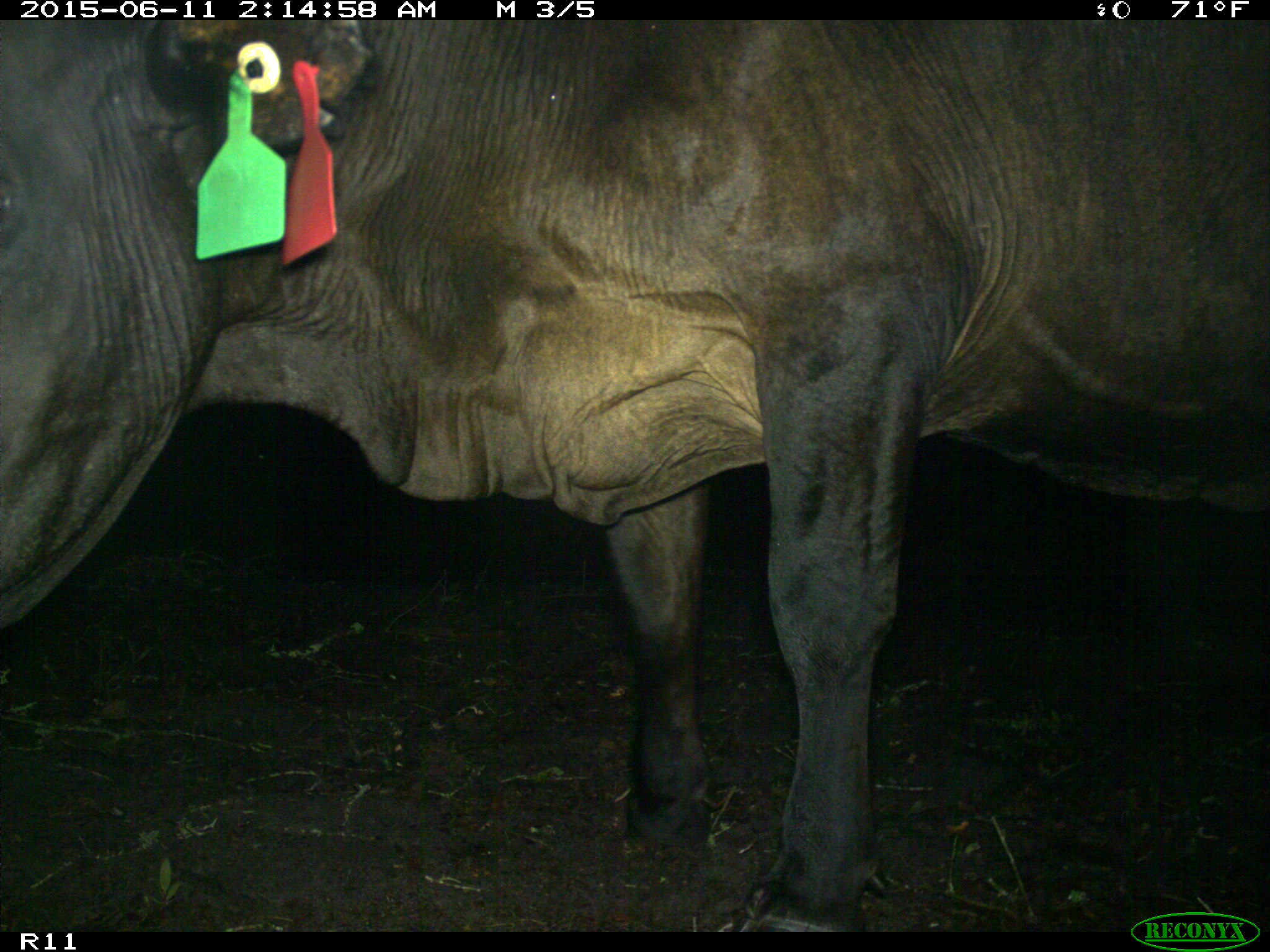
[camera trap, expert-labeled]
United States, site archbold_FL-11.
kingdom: Animalia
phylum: Chordata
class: Mammalia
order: Artiodactyla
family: Bovidae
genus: Bos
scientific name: Bos taurus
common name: domestic cow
Bos taurus (domestic cow).